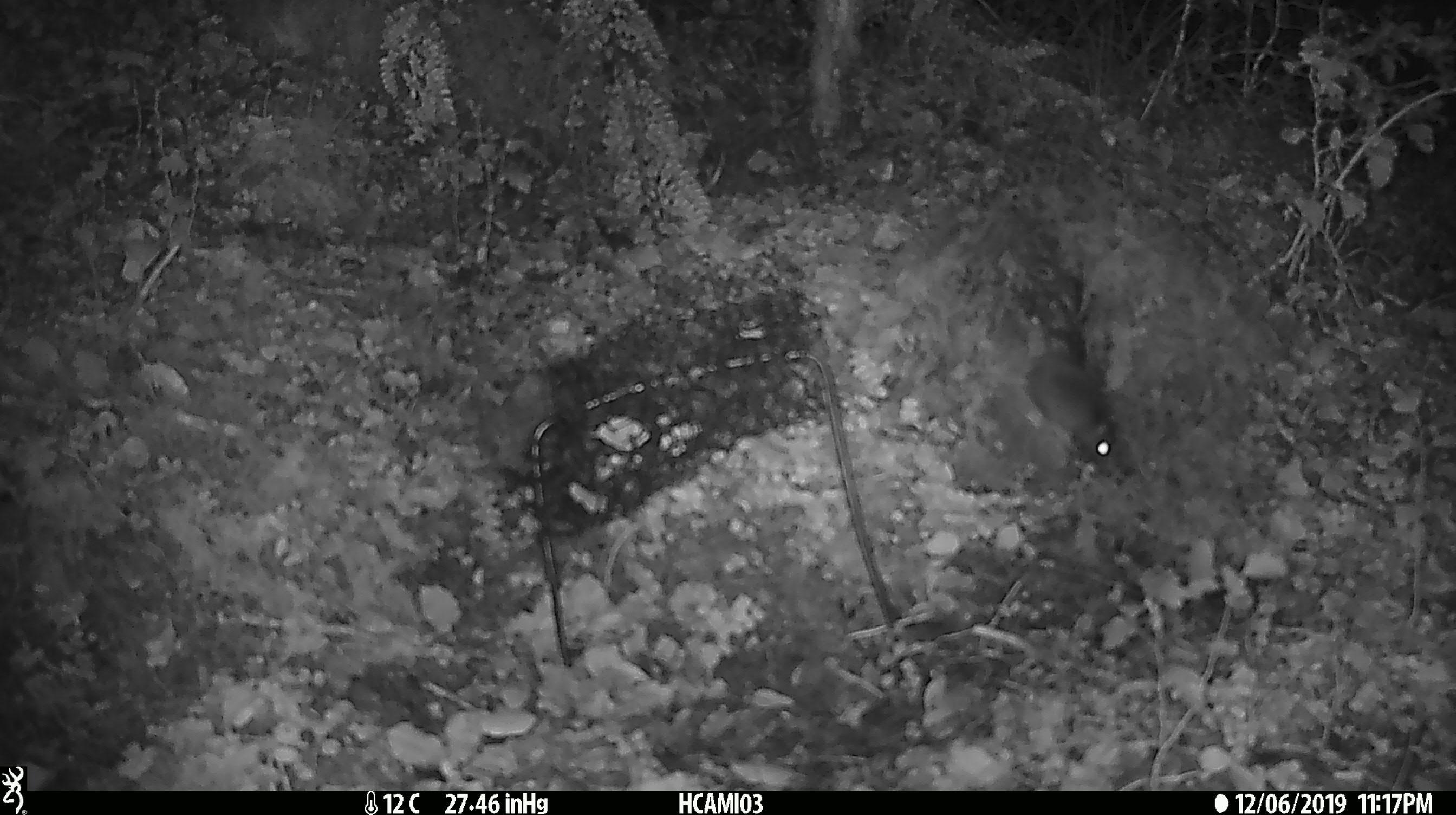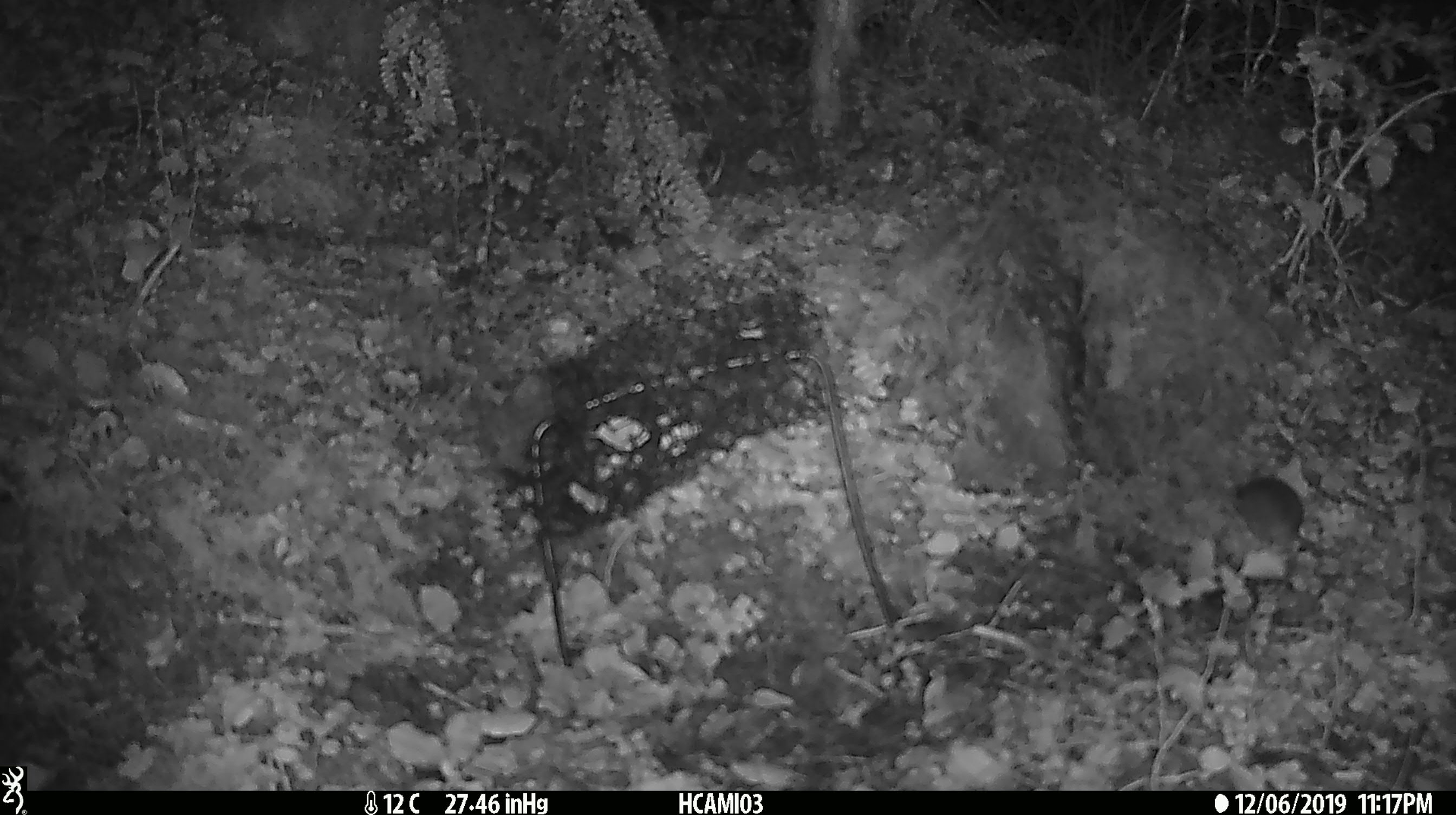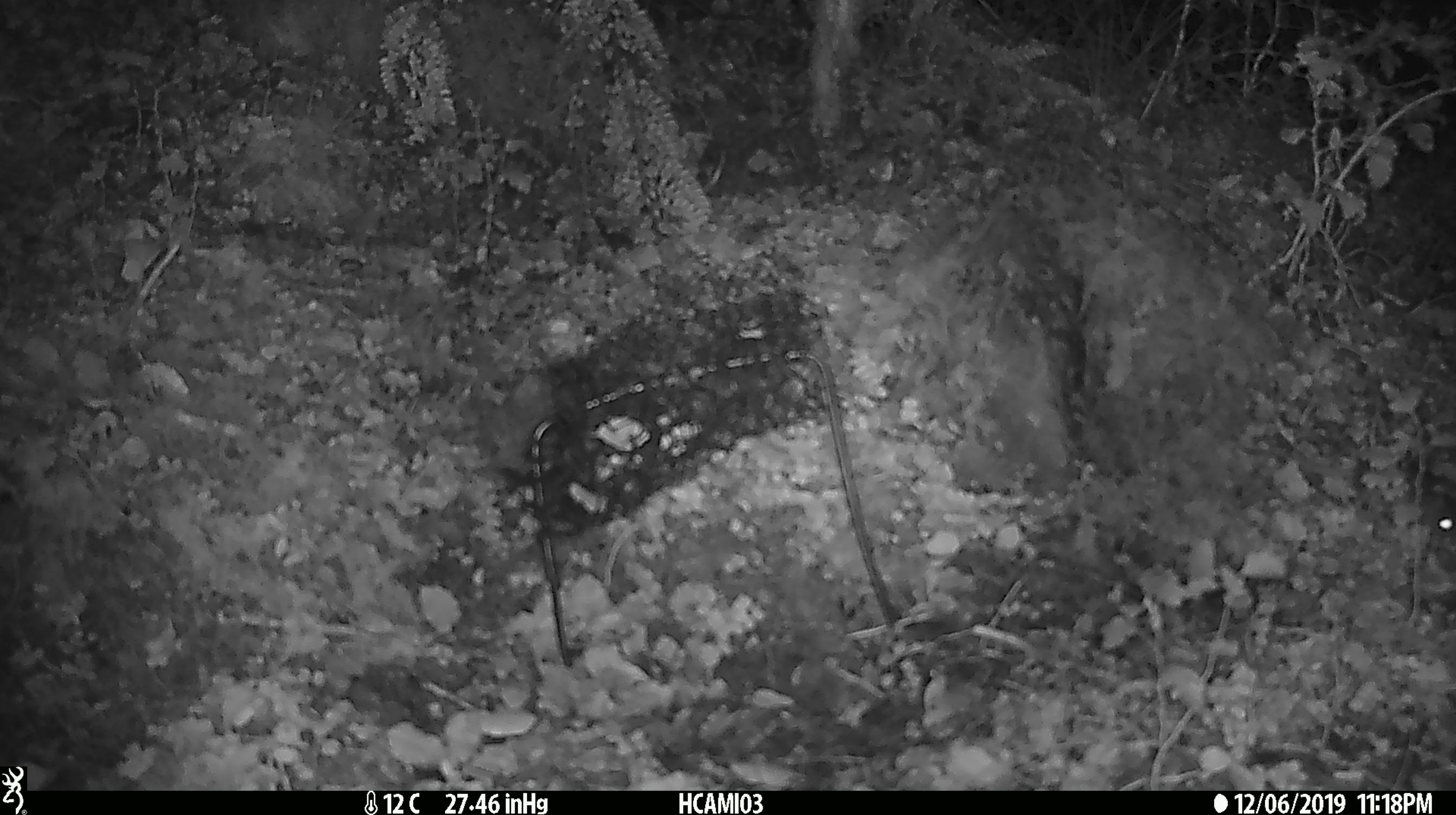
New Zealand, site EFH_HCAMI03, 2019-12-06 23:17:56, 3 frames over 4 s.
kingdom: Animalia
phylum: Chordata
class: Mammalia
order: Rodentia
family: Muridae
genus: Mus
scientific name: Mus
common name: mouse